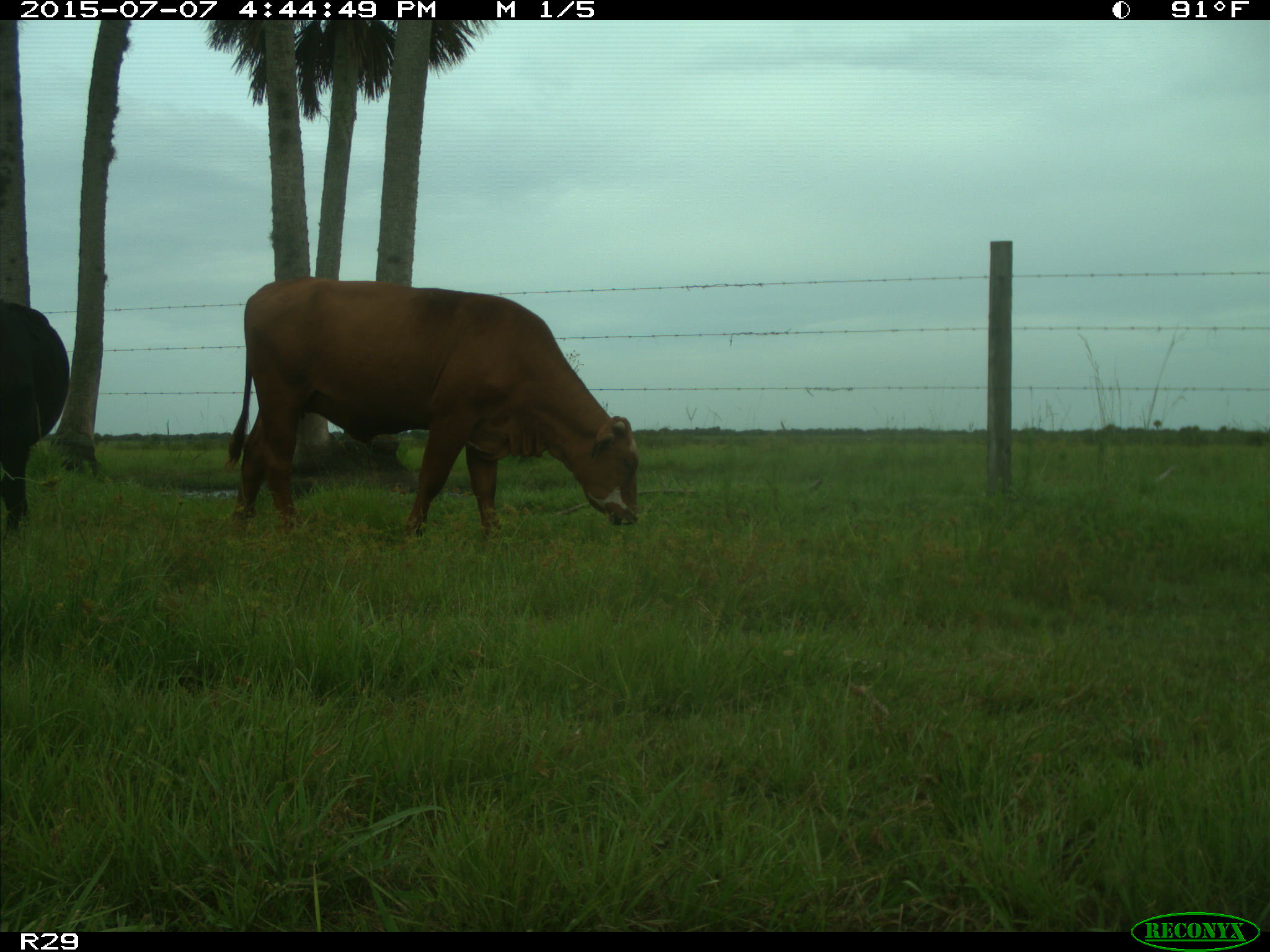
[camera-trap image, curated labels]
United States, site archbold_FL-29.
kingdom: Animalia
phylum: Chordata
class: Mammalia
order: Artiodactyla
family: Bovidae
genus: Bos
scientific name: Bos taurus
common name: domestic cow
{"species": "Bos taurus (domestic cow)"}